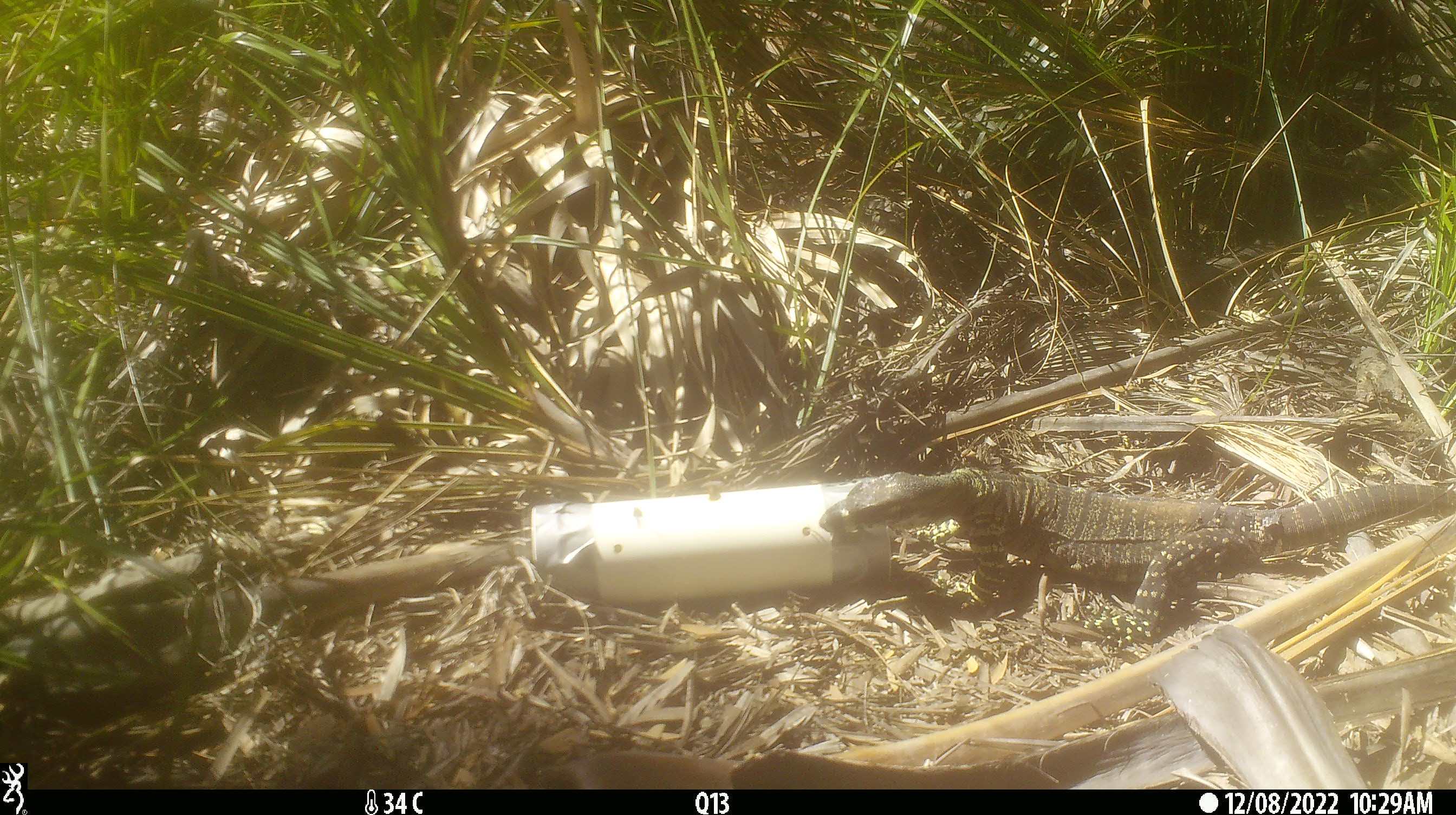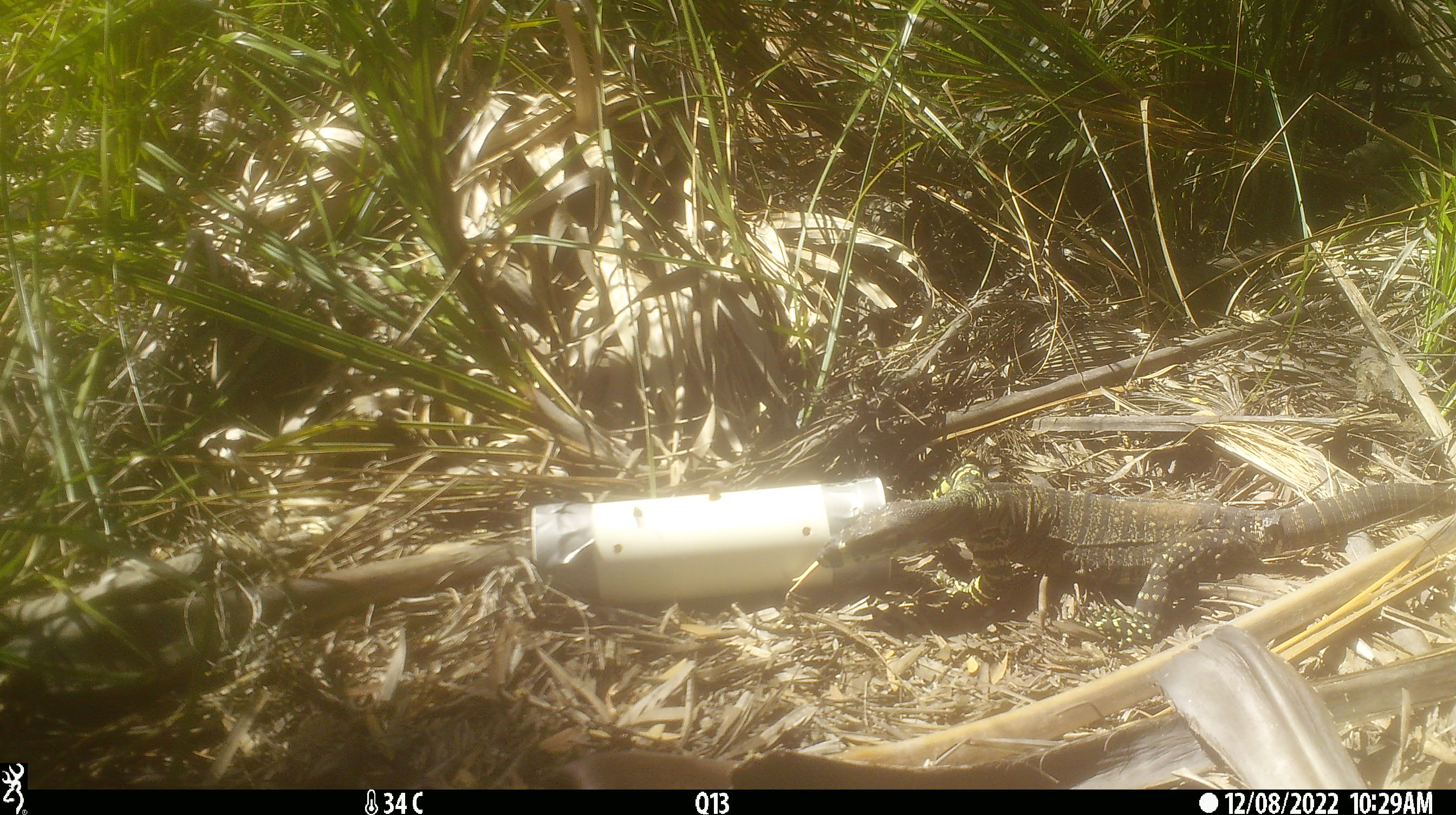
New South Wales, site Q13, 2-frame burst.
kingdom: Animalia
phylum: Chordata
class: Reptilia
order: Squamata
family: Varanidae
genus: Varanus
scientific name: Varanus varius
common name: lace monitor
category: goanna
Goanna (lace monitor) (Varanus varius).